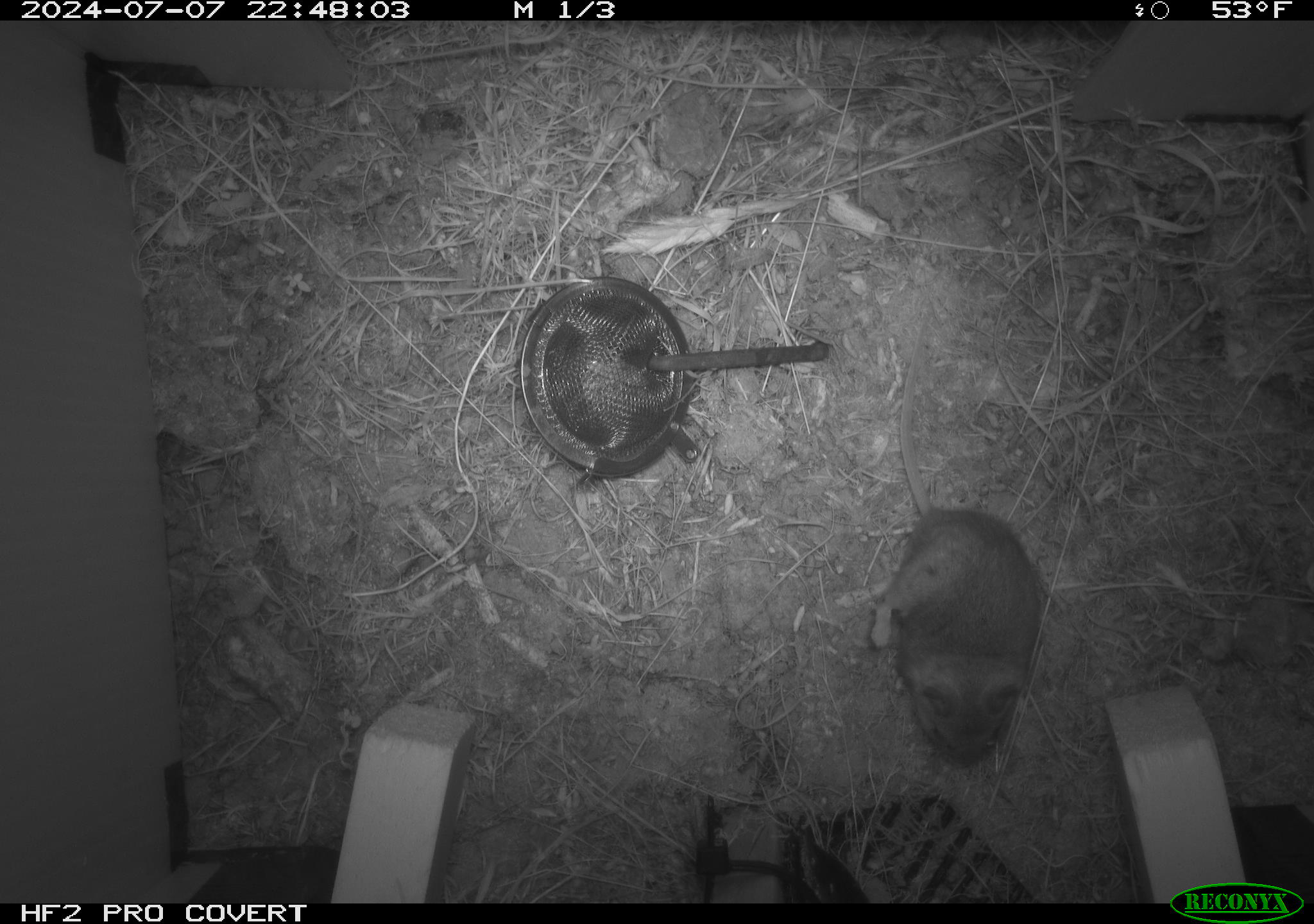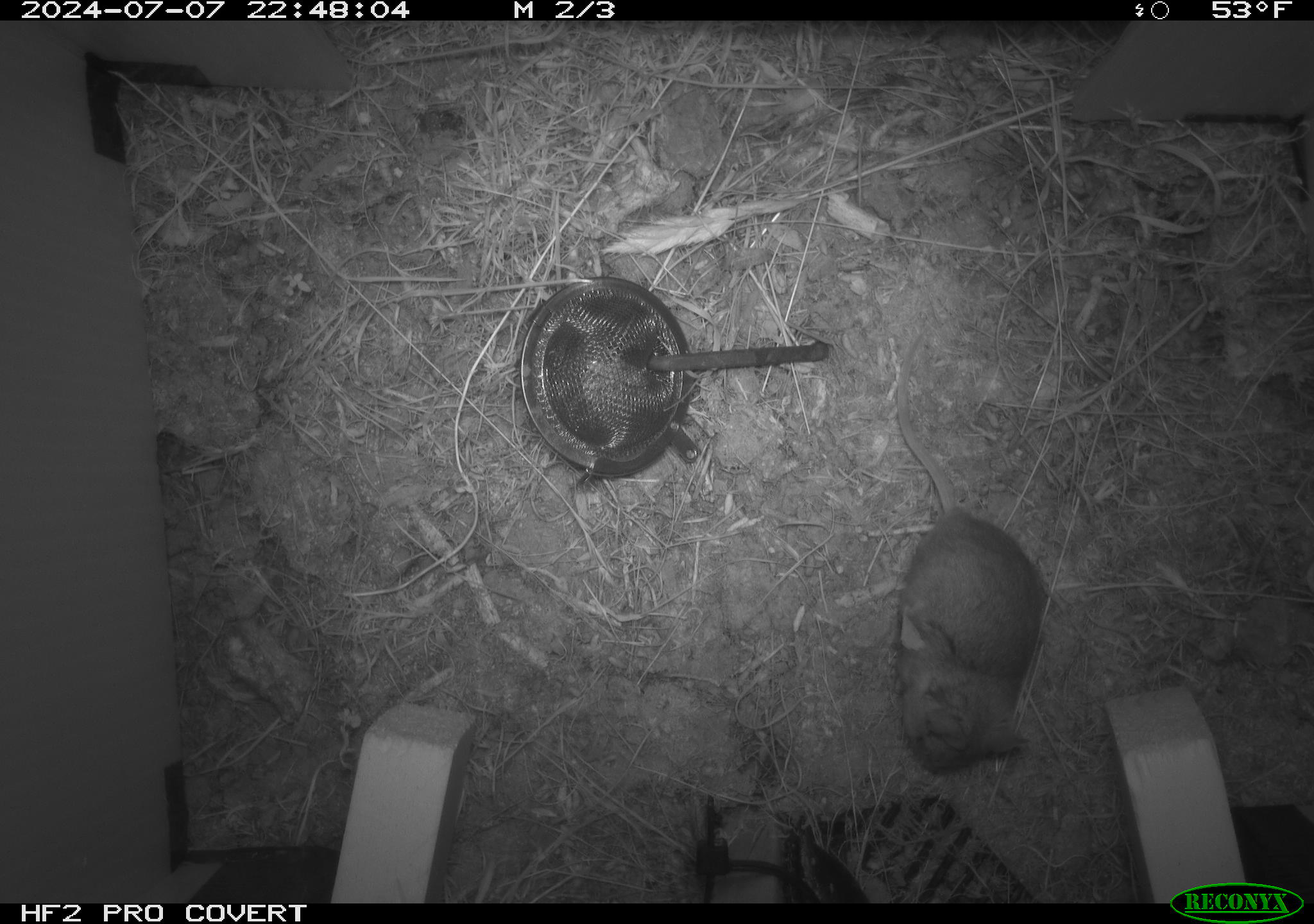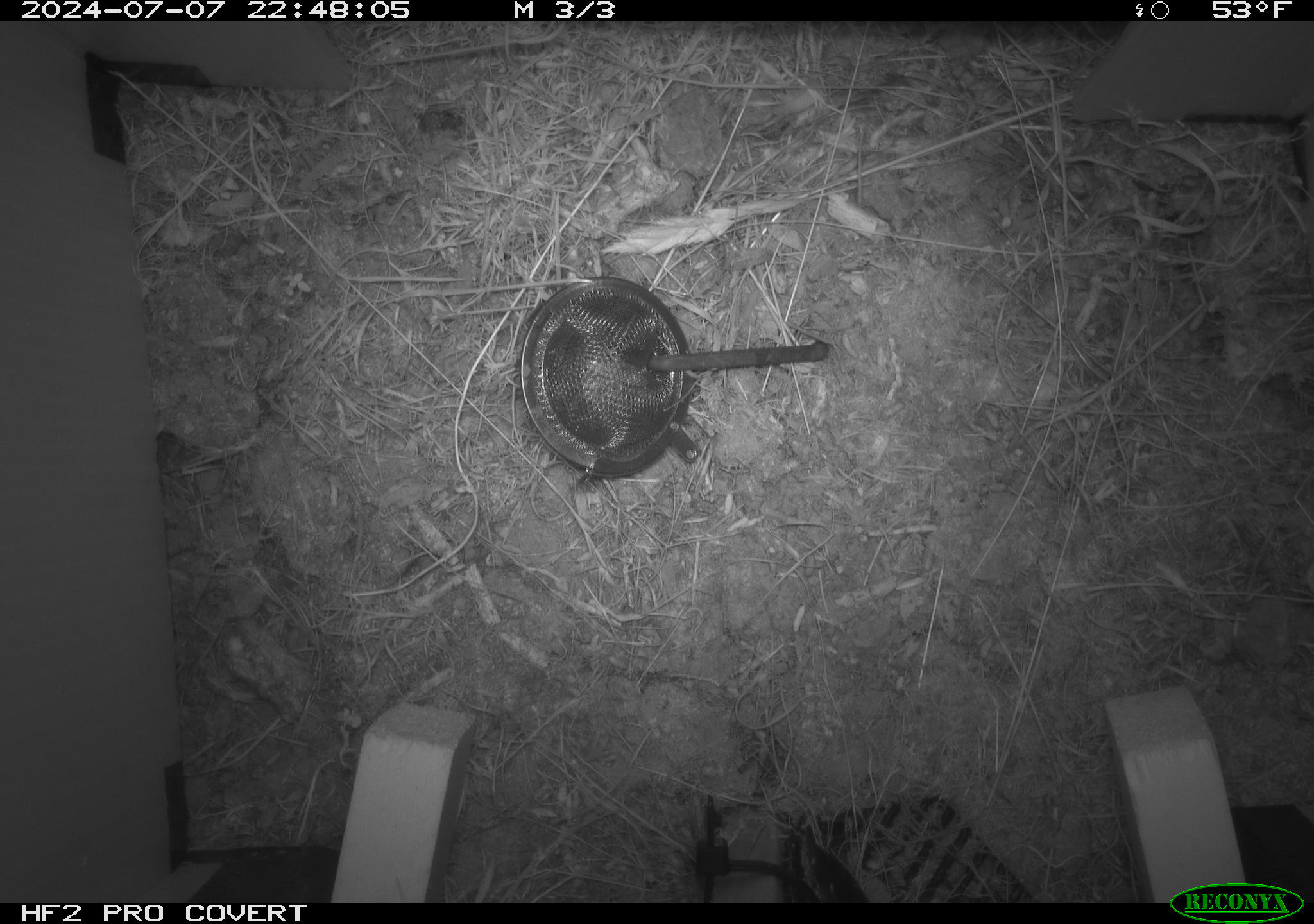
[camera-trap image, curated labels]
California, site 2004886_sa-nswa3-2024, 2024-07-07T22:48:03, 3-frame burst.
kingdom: Animalia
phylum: Chordata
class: Mammalia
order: Rodentia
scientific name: Rodentia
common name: rodent